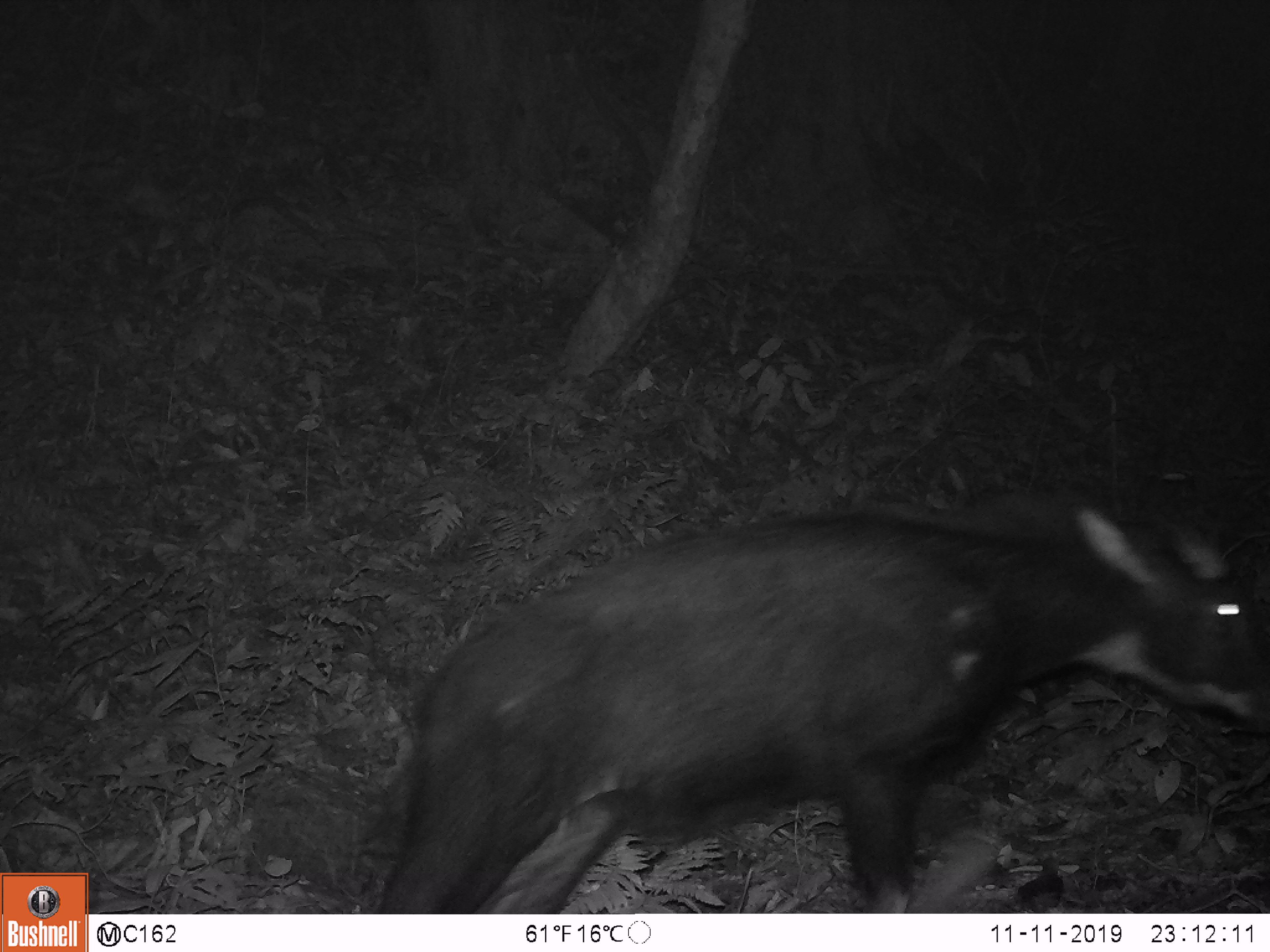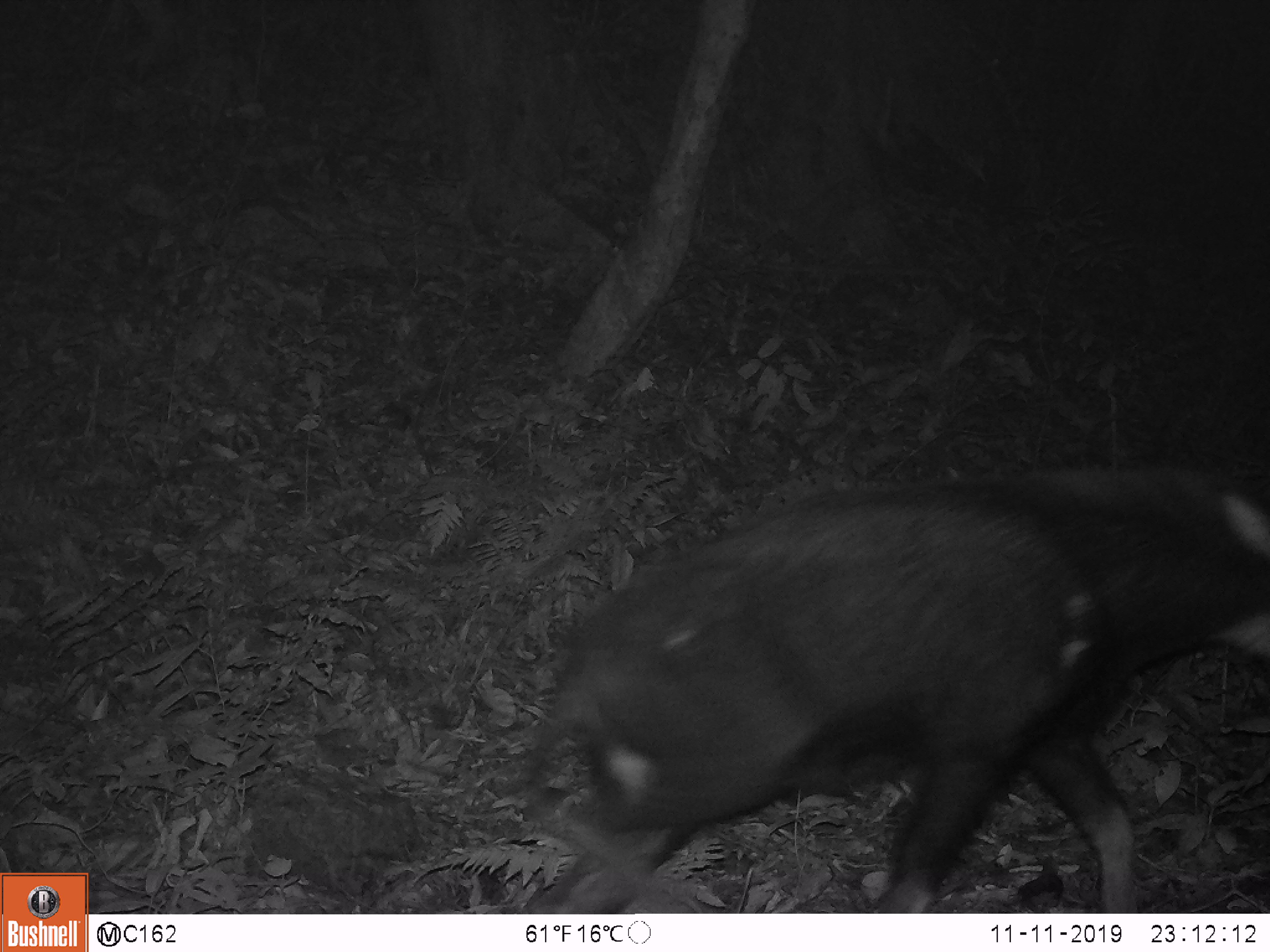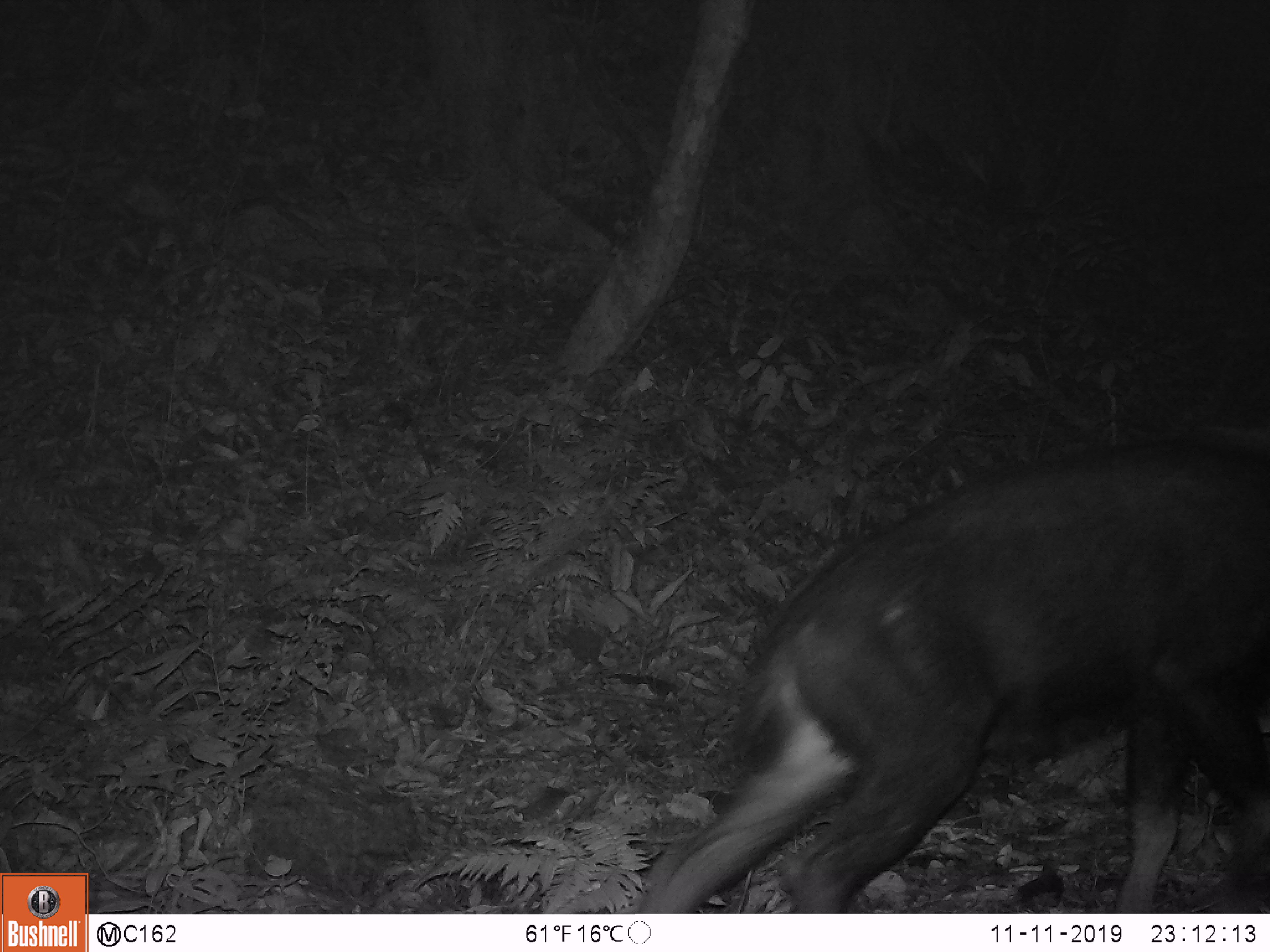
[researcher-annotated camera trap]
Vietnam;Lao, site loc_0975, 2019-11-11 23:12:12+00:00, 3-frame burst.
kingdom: Animalia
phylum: Chordata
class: Mammalia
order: Artiodactyla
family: Bovidae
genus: Capricornis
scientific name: Capricornis sumatraensis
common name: chinese serow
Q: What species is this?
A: Chinese serow (Capricornis sumatraensis).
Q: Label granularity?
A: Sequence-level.